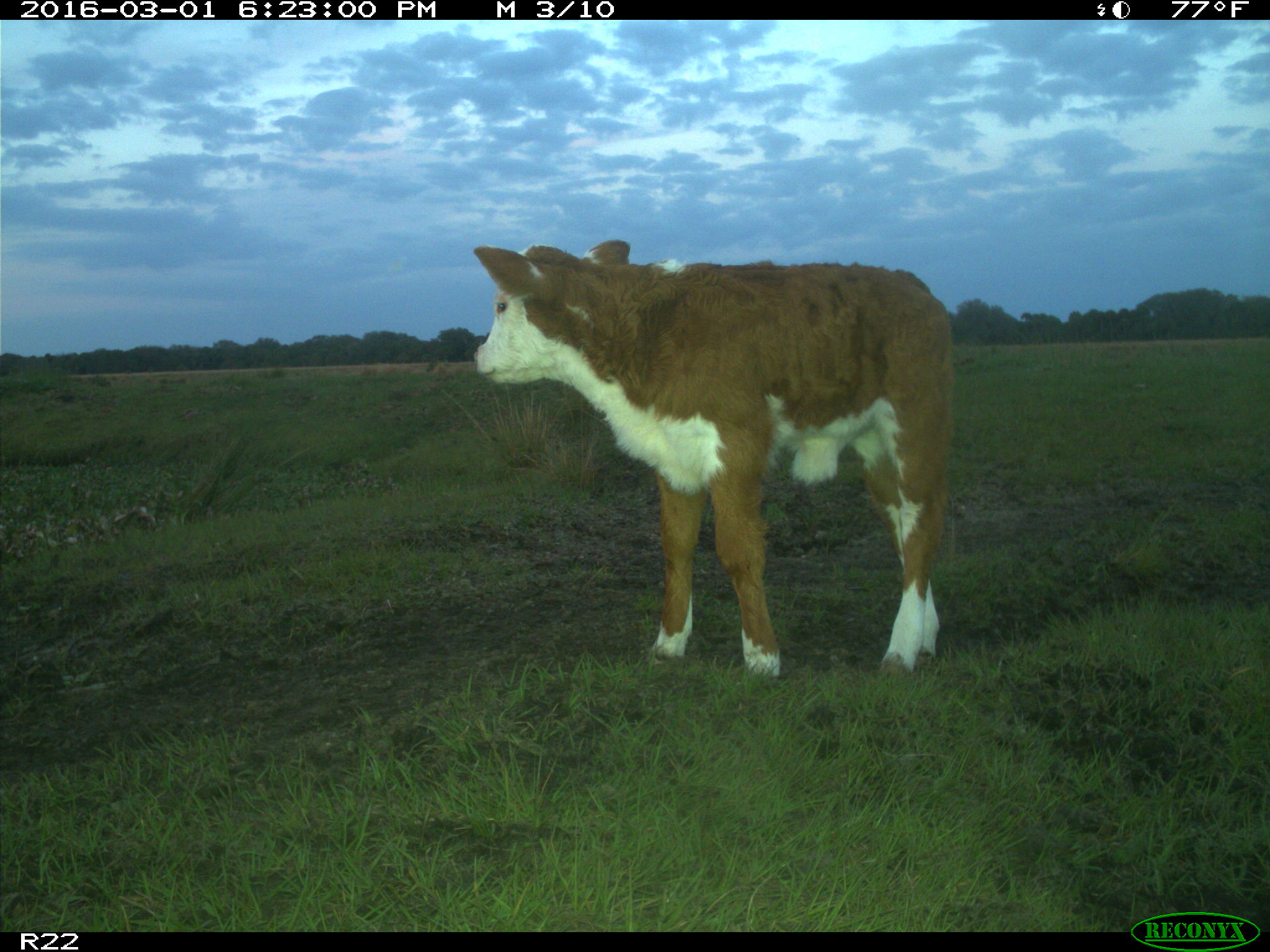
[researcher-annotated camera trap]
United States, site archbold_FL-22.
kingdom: Animalia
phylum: Chordata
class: Mammalia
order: Artiodactyla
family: Bovidae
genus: Bos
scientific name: Bos taurus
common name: domestic cow